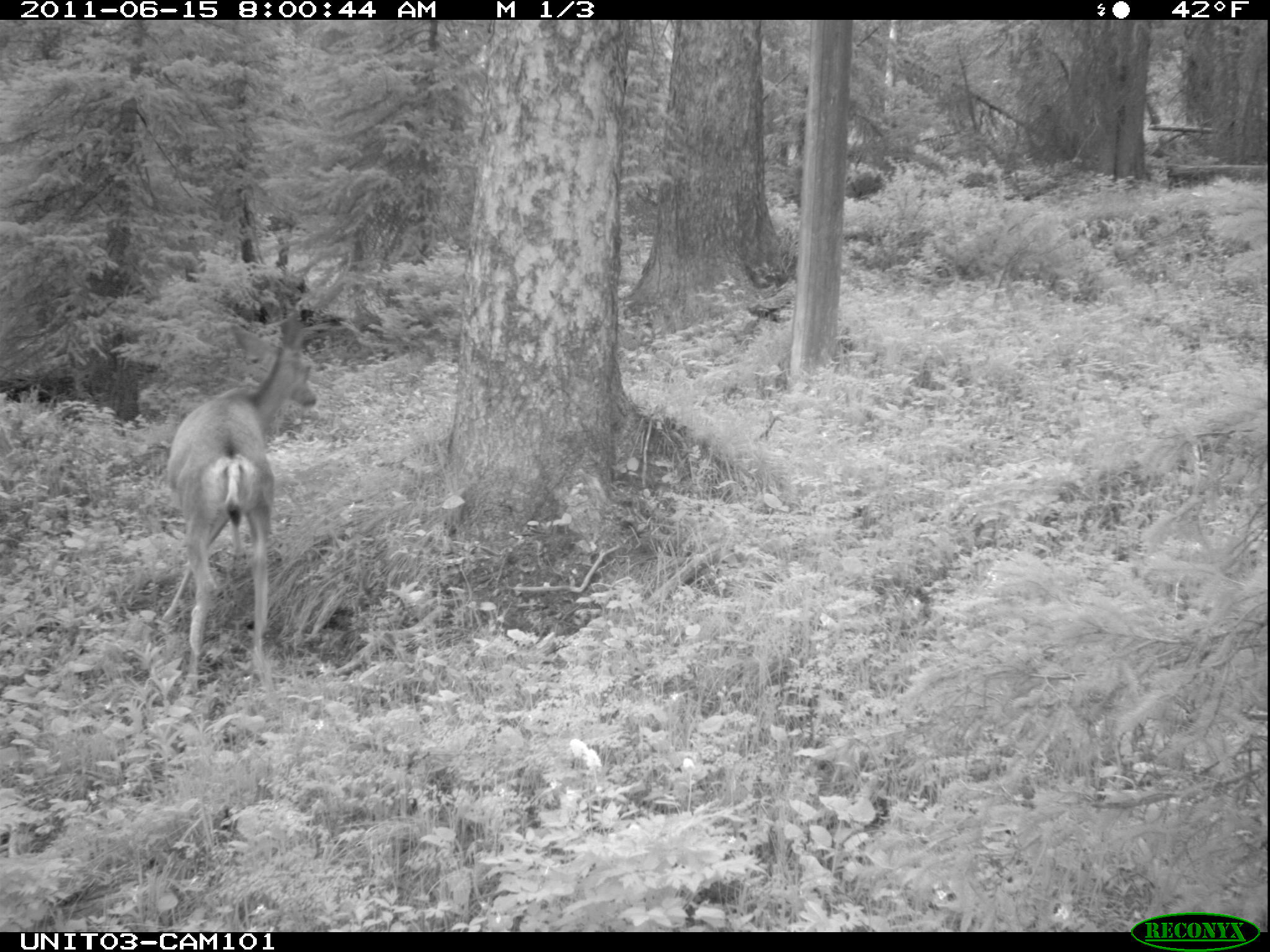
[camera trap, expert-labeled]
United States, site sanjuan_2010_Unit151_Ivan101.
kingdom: Animalia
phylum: Chordata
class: Mammalia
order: Artiodactyla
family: Cervidae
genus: Odocoileus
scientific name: Odocoileus hemionus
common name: mule deer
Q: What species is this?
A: Odocoileus hemionus (mule deer).